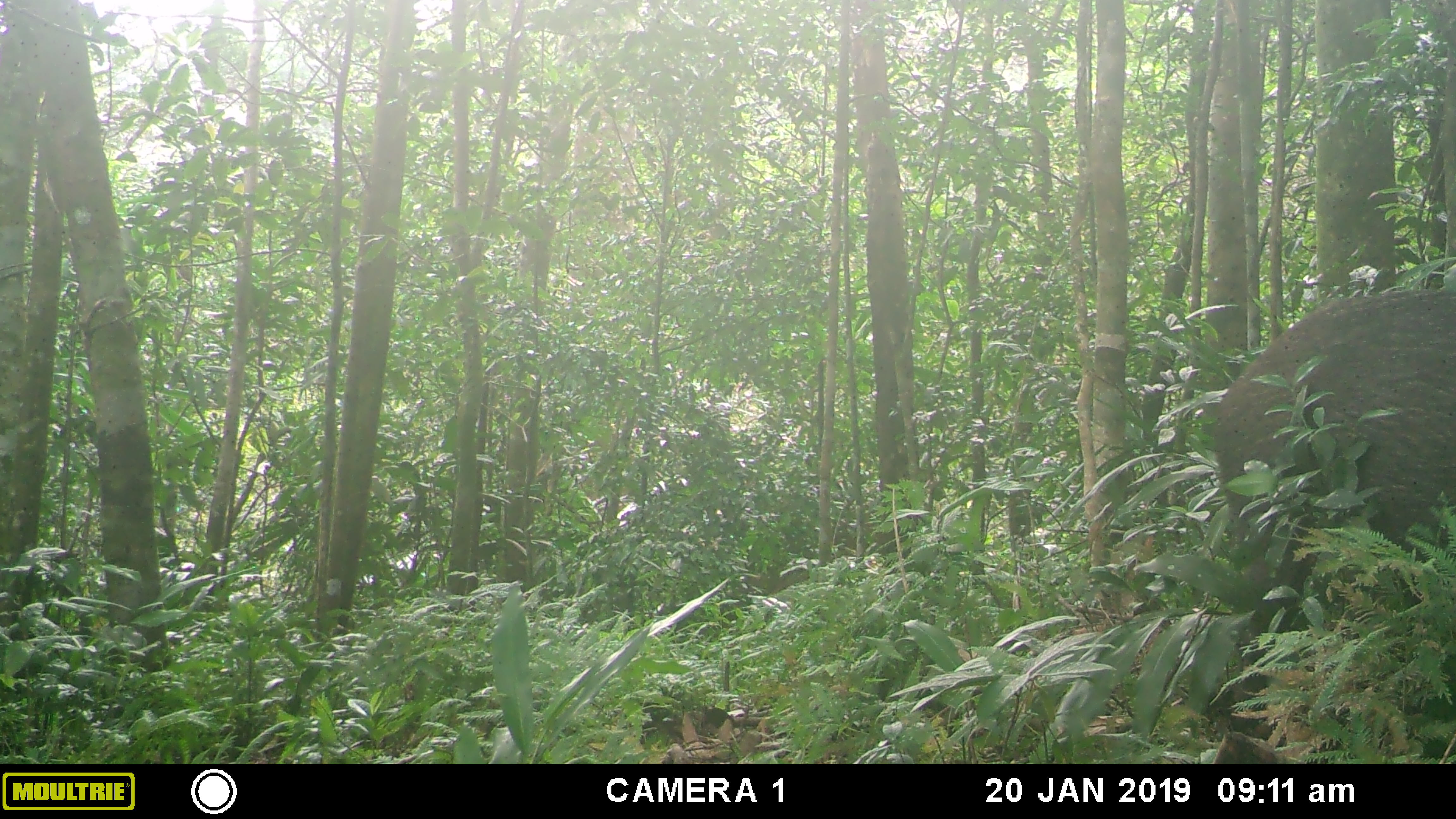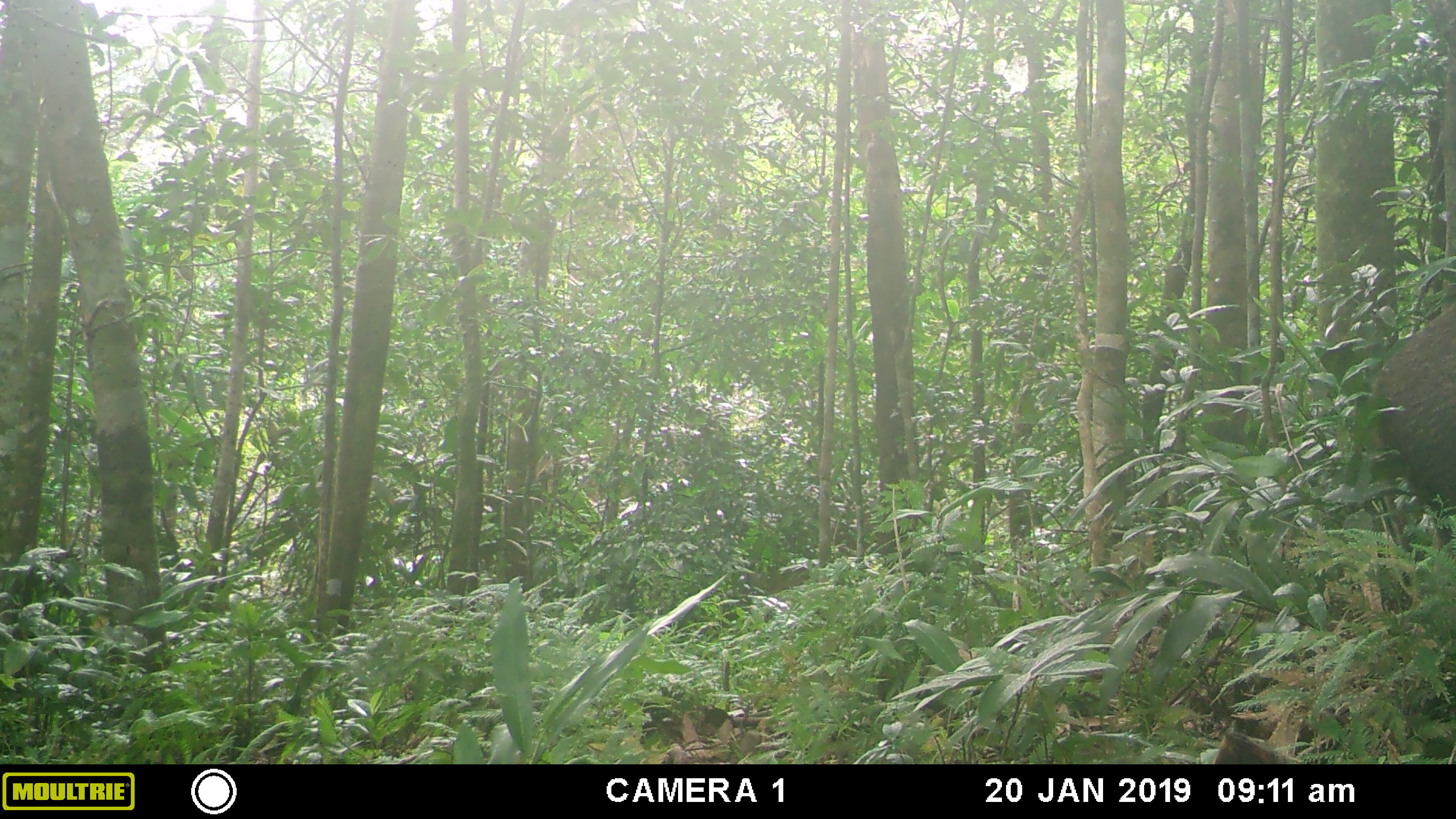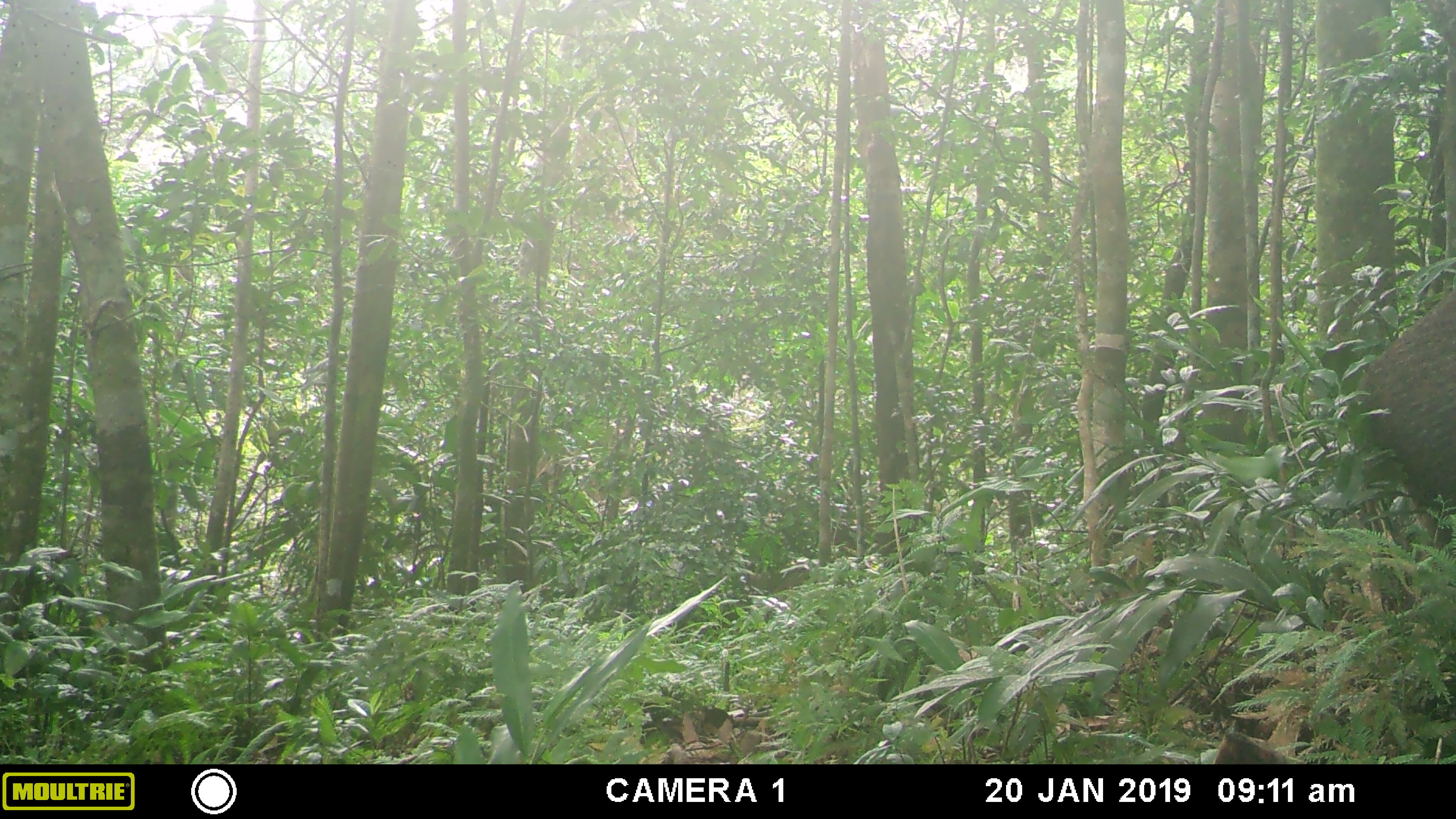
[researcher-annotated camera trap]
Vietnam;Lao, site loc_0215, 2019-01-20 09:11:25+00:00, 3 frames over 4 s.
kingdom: Animalia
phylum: Chordata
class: Mammalia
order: Artiodactyla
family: Suidae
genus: Sus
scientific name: Sus scrofa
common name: eurasian wild pig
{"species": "eurasian wild pig (Sus scrofa)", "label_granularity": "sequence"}